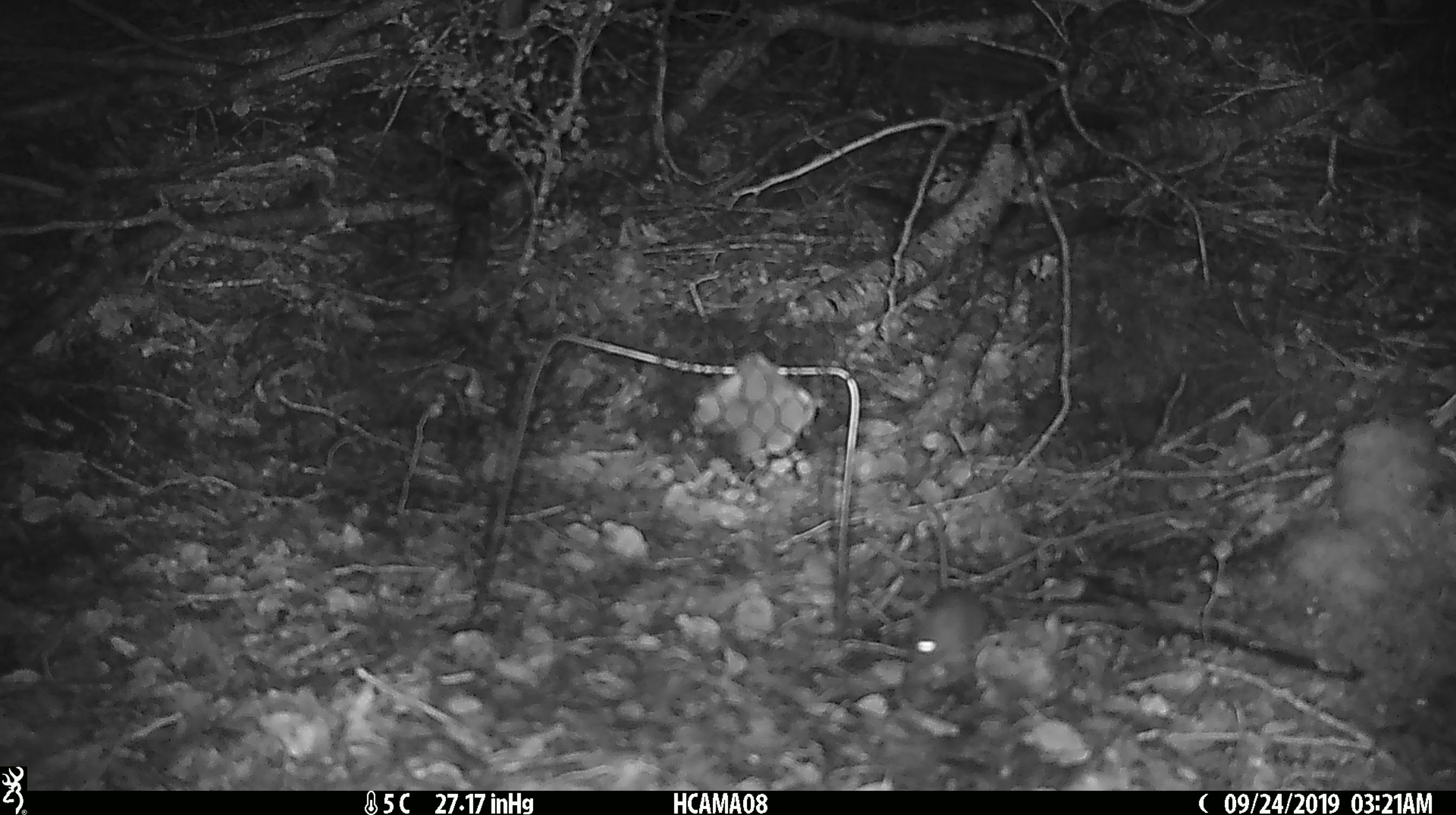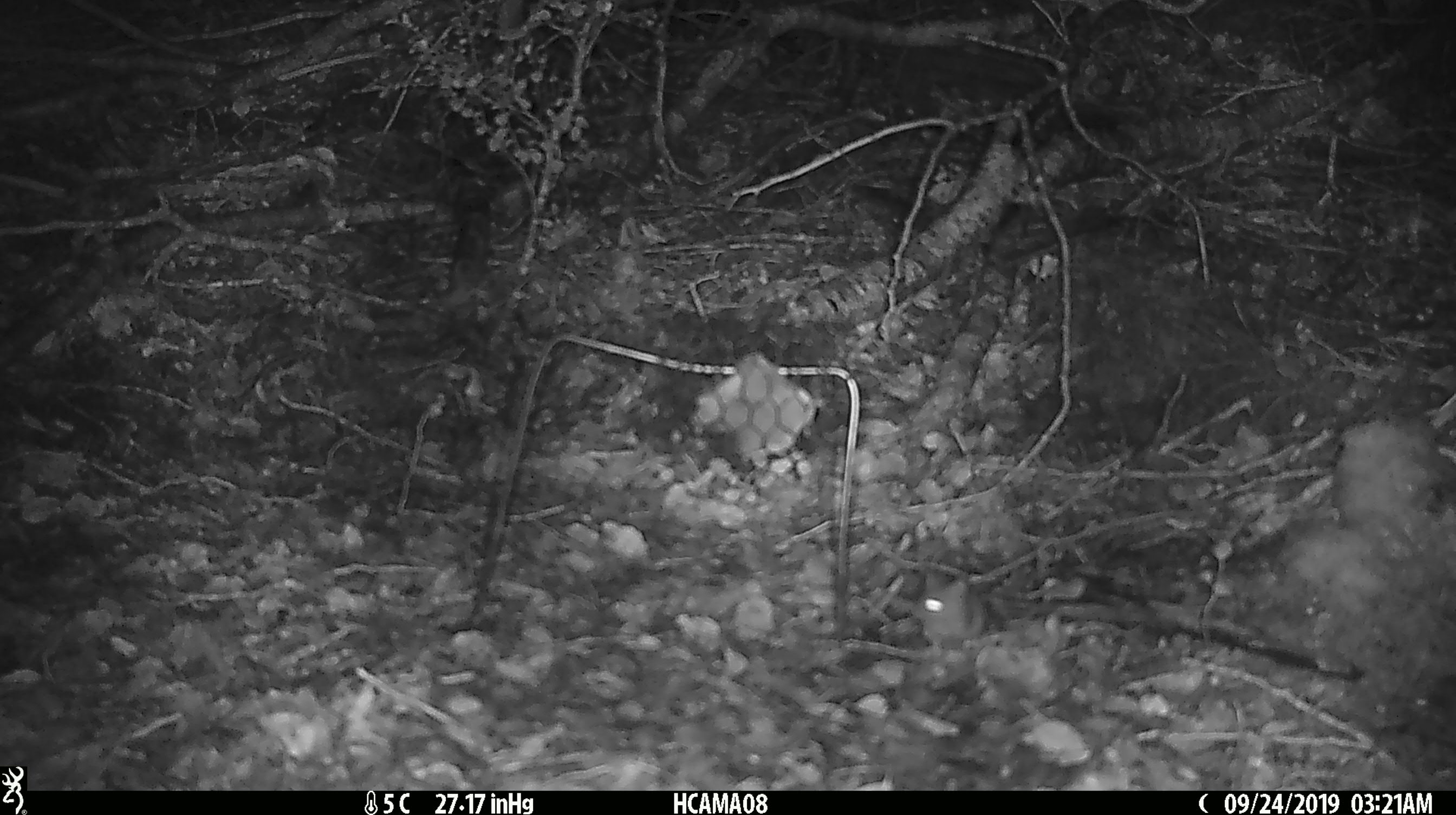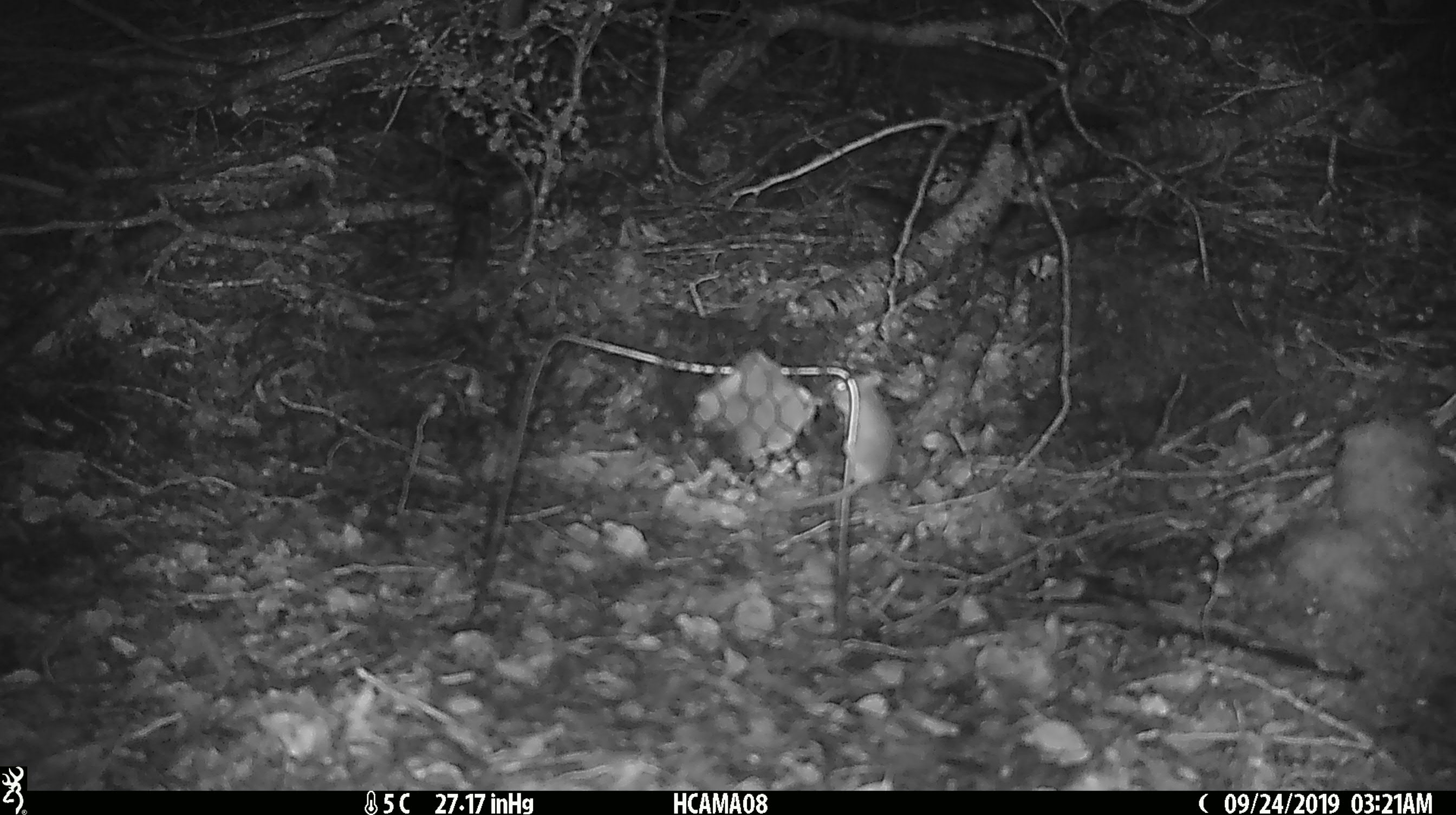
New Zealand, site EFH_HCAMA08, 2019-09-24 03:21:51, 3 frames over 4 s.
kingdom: Animalia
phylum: Chordata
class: Mammalia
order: Rodentia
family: Muridae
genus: Mus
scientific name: Mus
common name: mouse